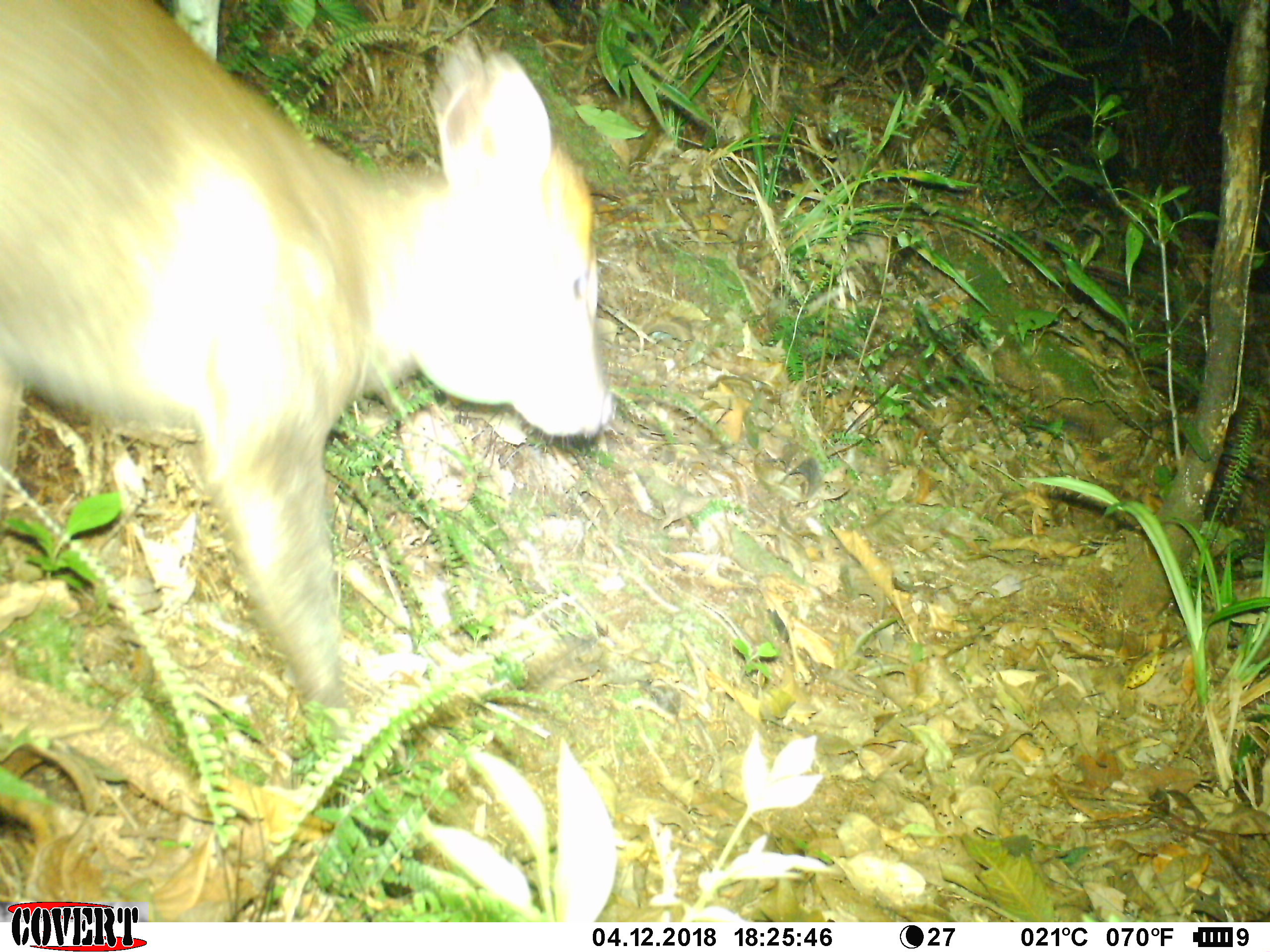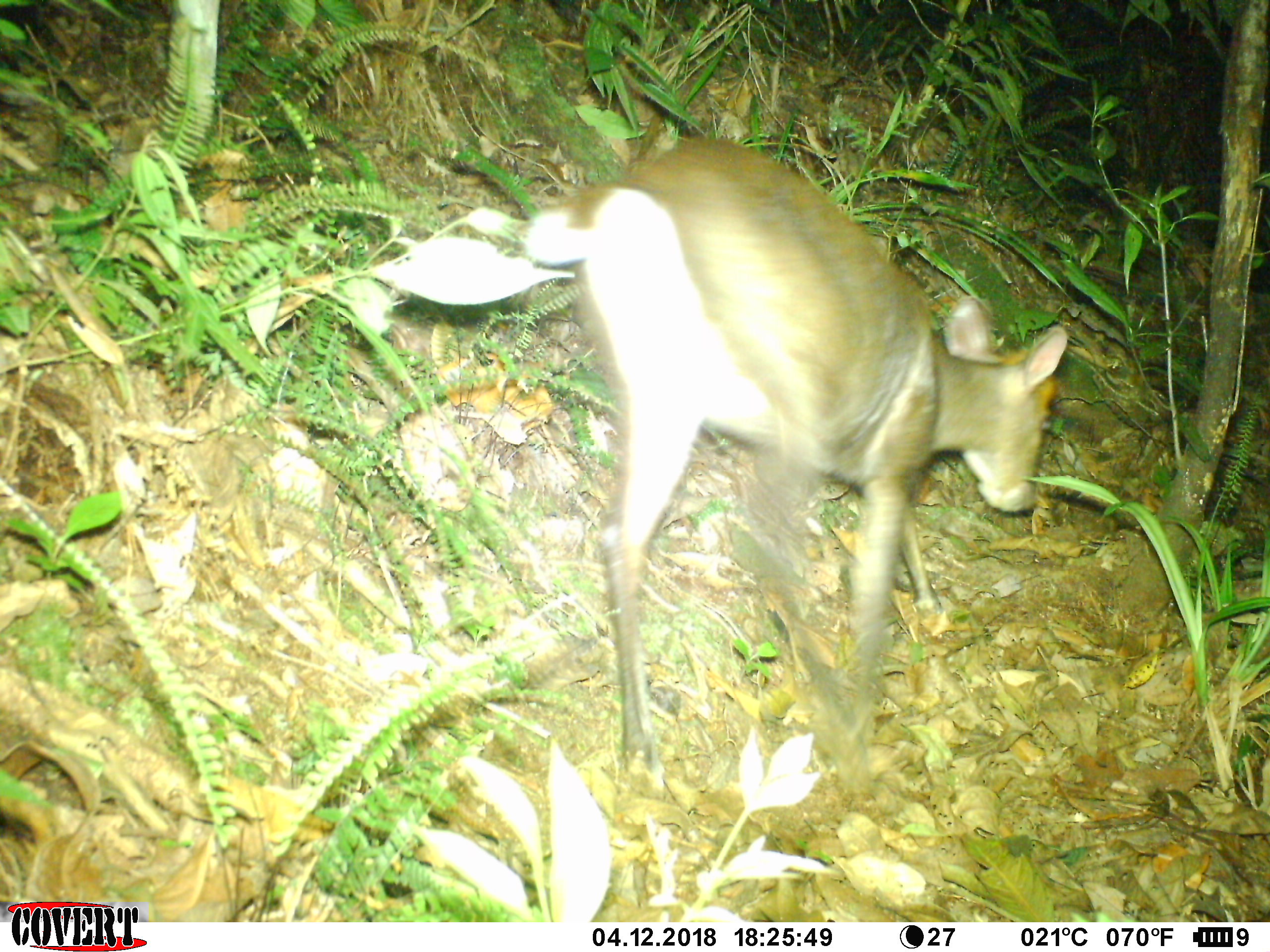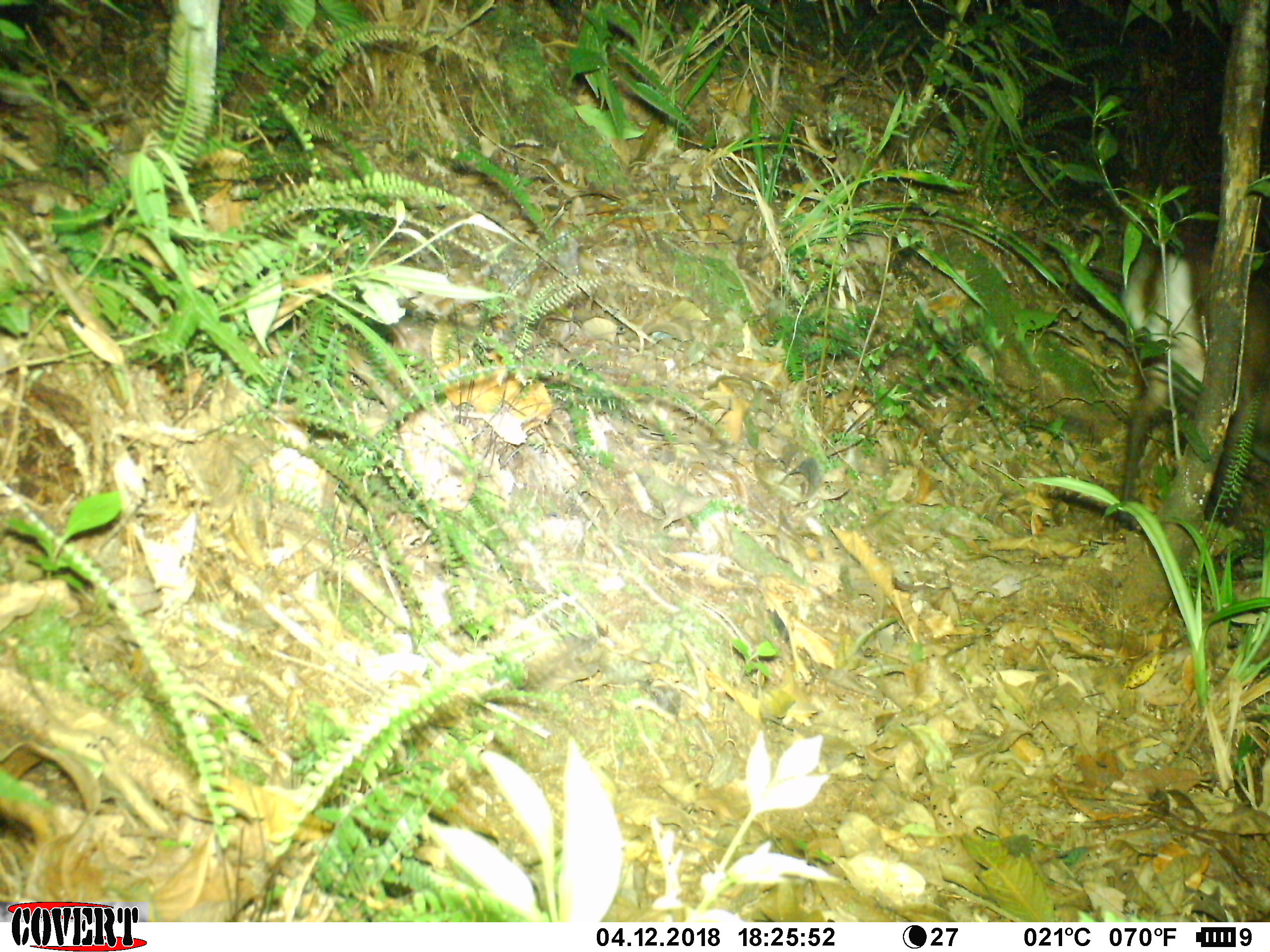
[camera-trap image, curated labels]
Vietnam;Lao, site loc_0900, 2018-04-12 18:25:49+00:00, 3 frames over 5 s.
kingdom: Animalia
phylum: Chordata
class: Mammalia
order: Artiodactyla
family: Cervidae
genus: Muntiacus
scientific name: Muntiacus rooseveltorum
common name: roosevelt's muntjac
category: roosevelts muntjac group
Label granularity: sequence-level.